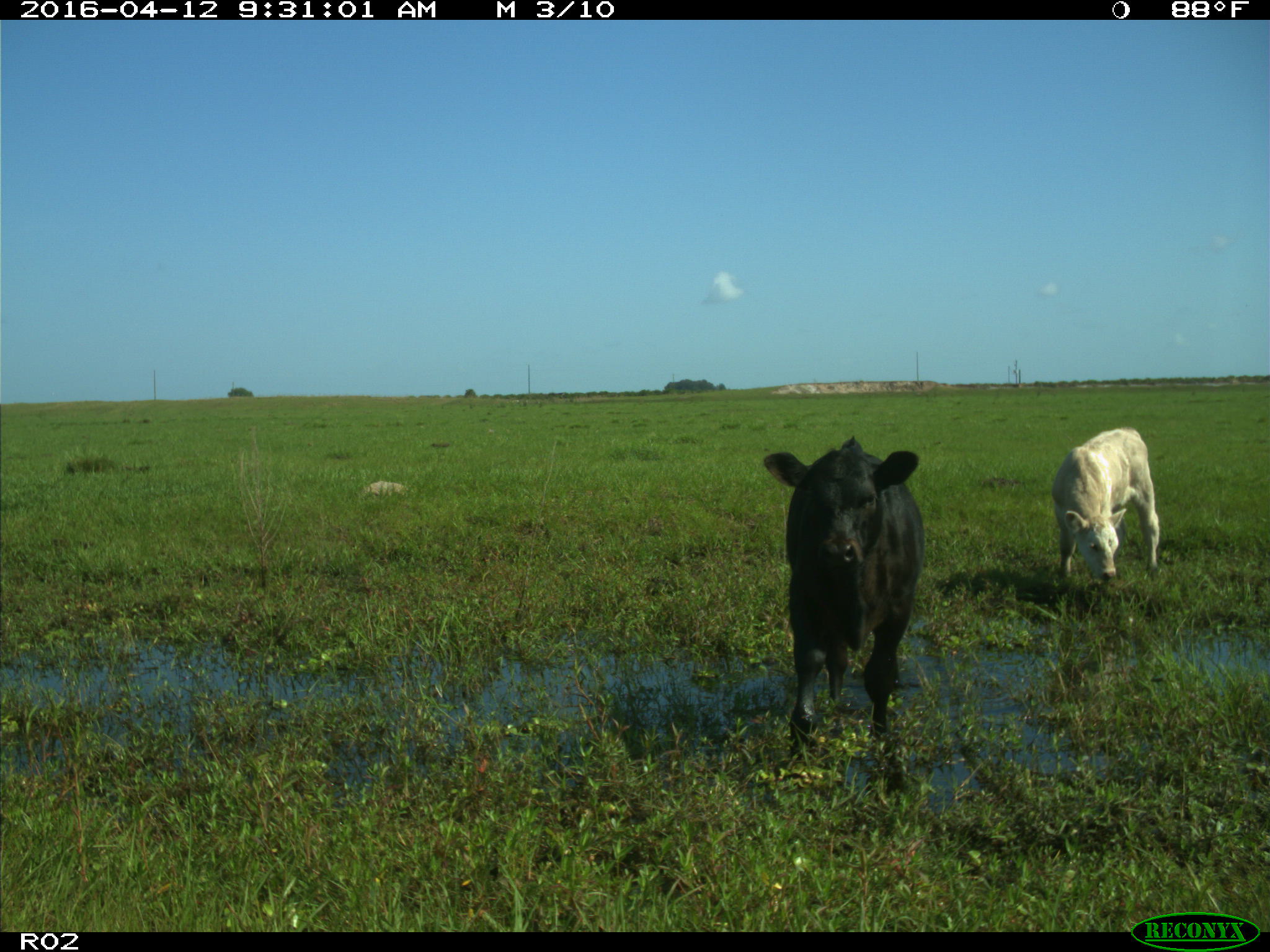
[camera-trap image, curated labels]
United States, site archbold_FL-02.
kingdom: Animalia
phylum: Chordata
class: Mammalia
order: Artiodactyla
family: Bovidae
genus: Bos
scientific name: Bos taurus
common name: domestic cow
Bos taurus (domestic cow).